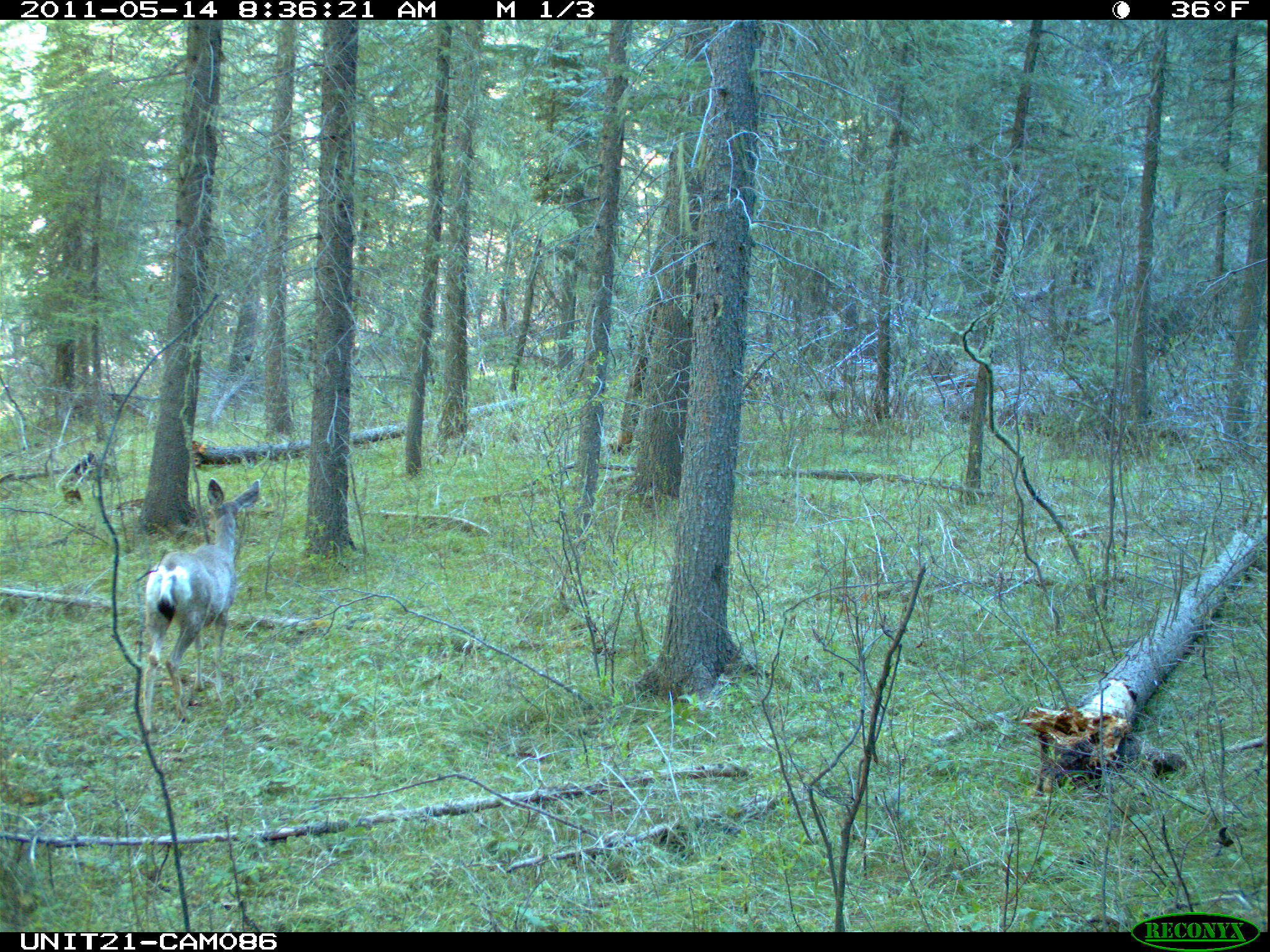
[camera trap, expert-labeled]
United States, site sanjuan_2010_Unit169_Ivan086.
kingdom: Animalia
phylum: Chordata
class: Mammalia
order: Artiodactyla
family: Cervidae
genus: Odocoileus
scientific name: Odocoileus hemionus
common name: mule deer